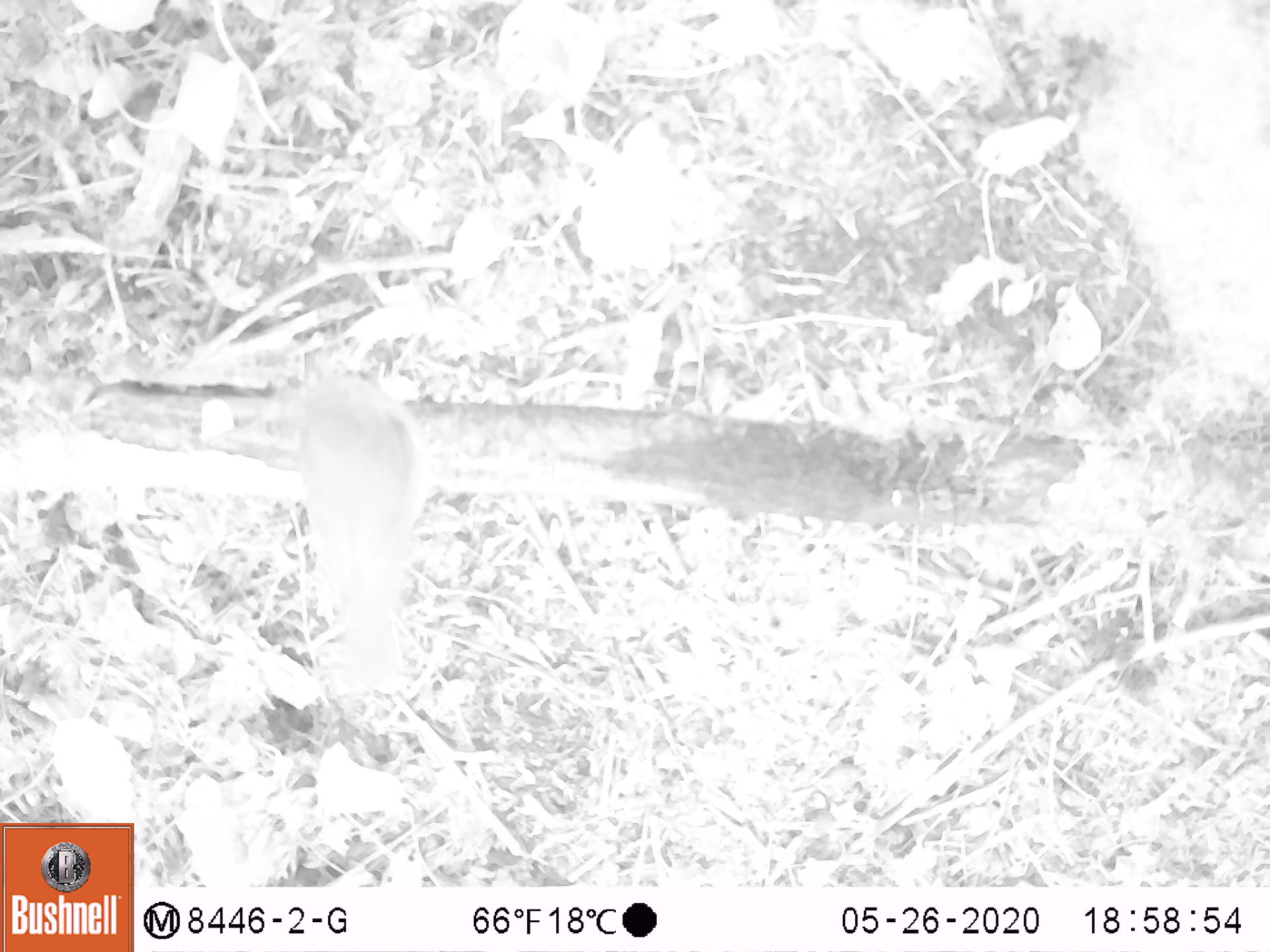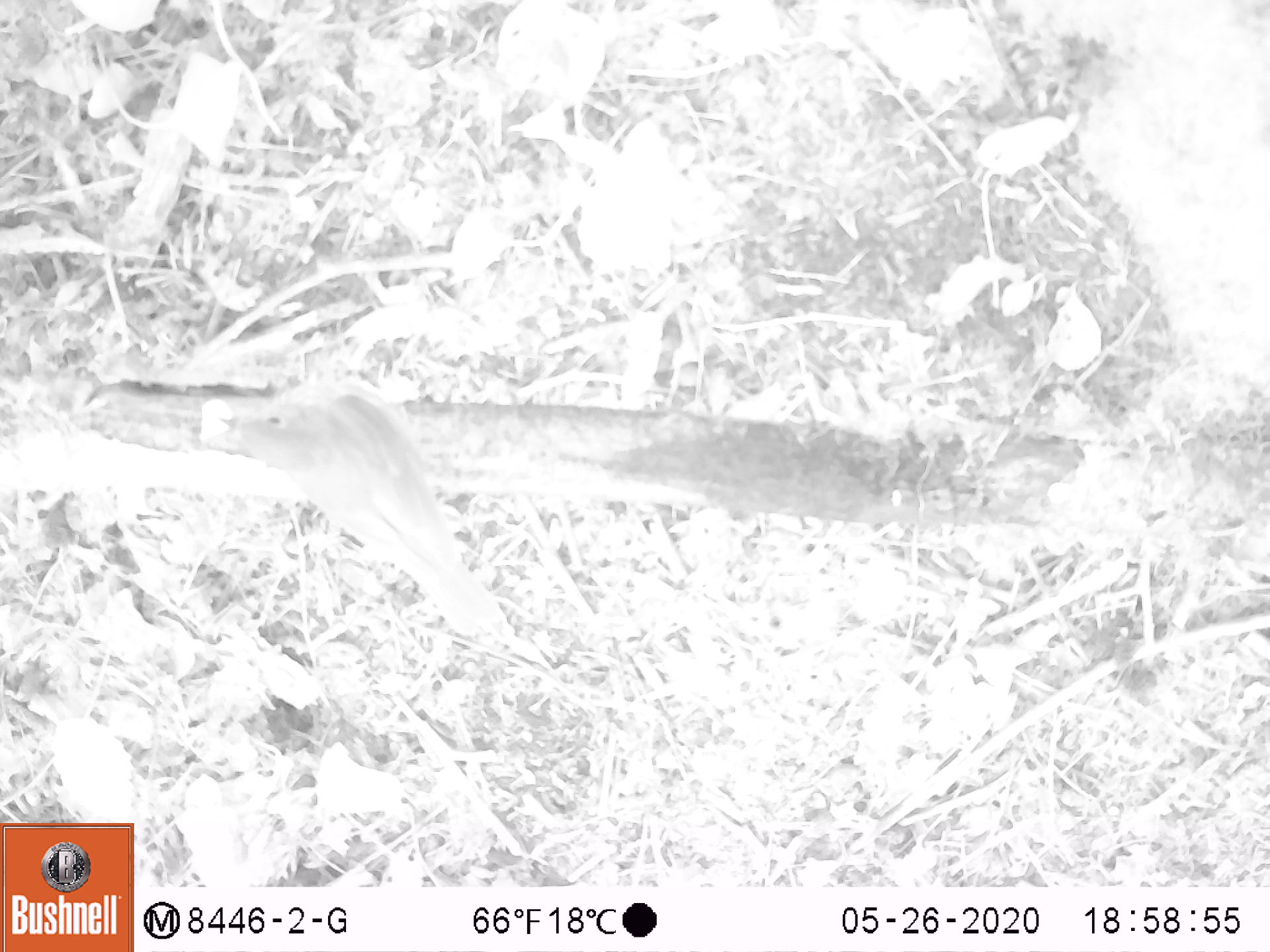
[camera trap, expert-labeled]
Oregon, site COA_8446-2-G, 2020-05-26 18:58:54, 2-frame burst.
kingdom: Animalia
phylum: Chordata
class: Aves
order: Passeriformes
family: Turdidae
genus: Catharus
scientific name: Catharus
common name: brown thrushes and nightingale-thrushes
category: catharus species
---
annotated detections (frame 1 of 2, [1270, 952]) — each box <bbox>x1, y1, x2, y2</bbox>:
catharus species: <bbox>294, 344, 443, 699</bbox>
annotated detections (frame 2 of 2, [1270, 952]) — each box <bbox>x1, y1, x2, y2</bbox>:
catharus species: <bbox>206, 367, 514, 640</bbox>